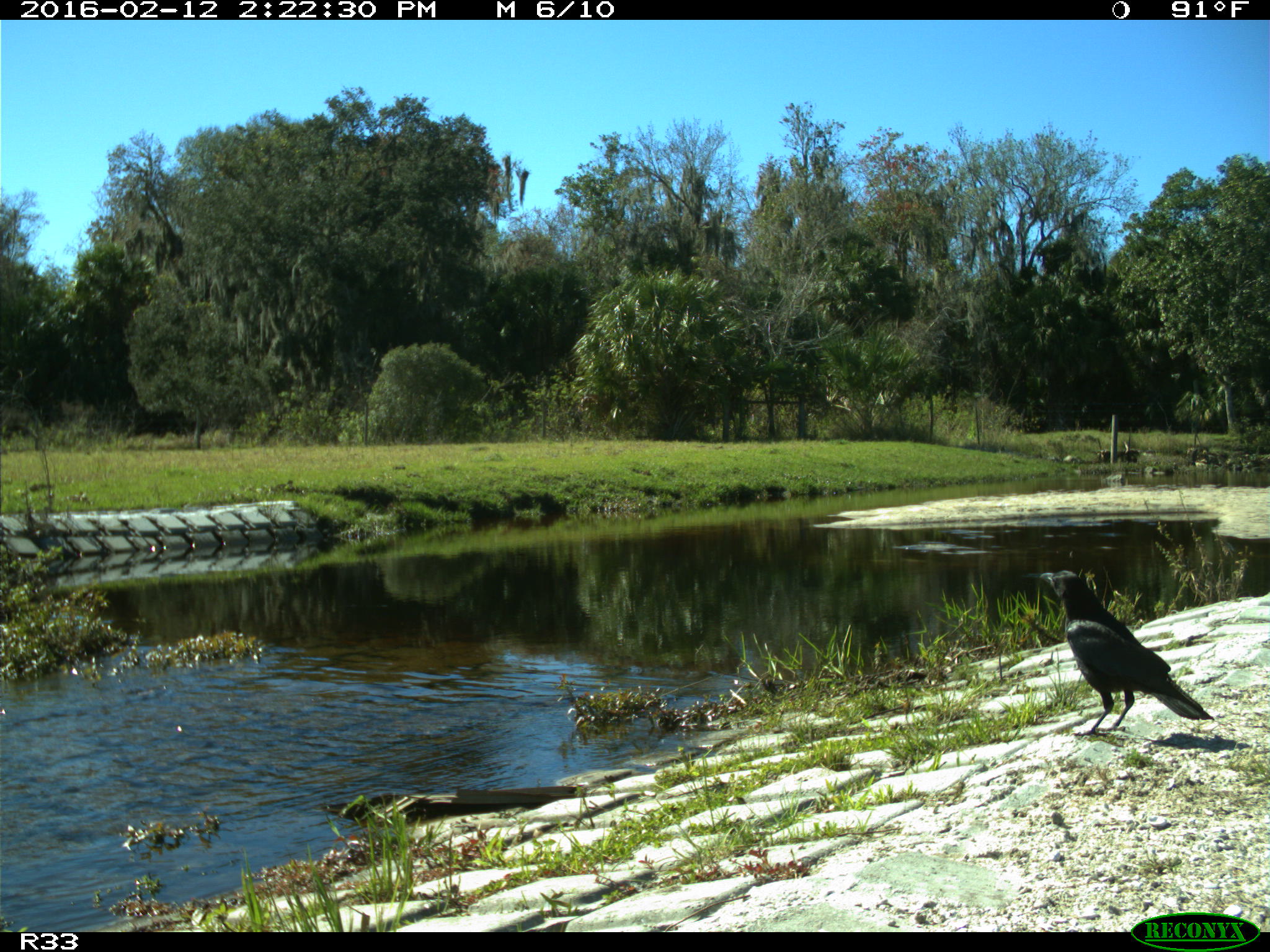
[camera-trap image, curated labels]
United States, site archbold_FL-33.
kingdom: Animalia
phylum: Chordata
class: Aves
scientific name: Aves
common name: birds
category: unidentified bird